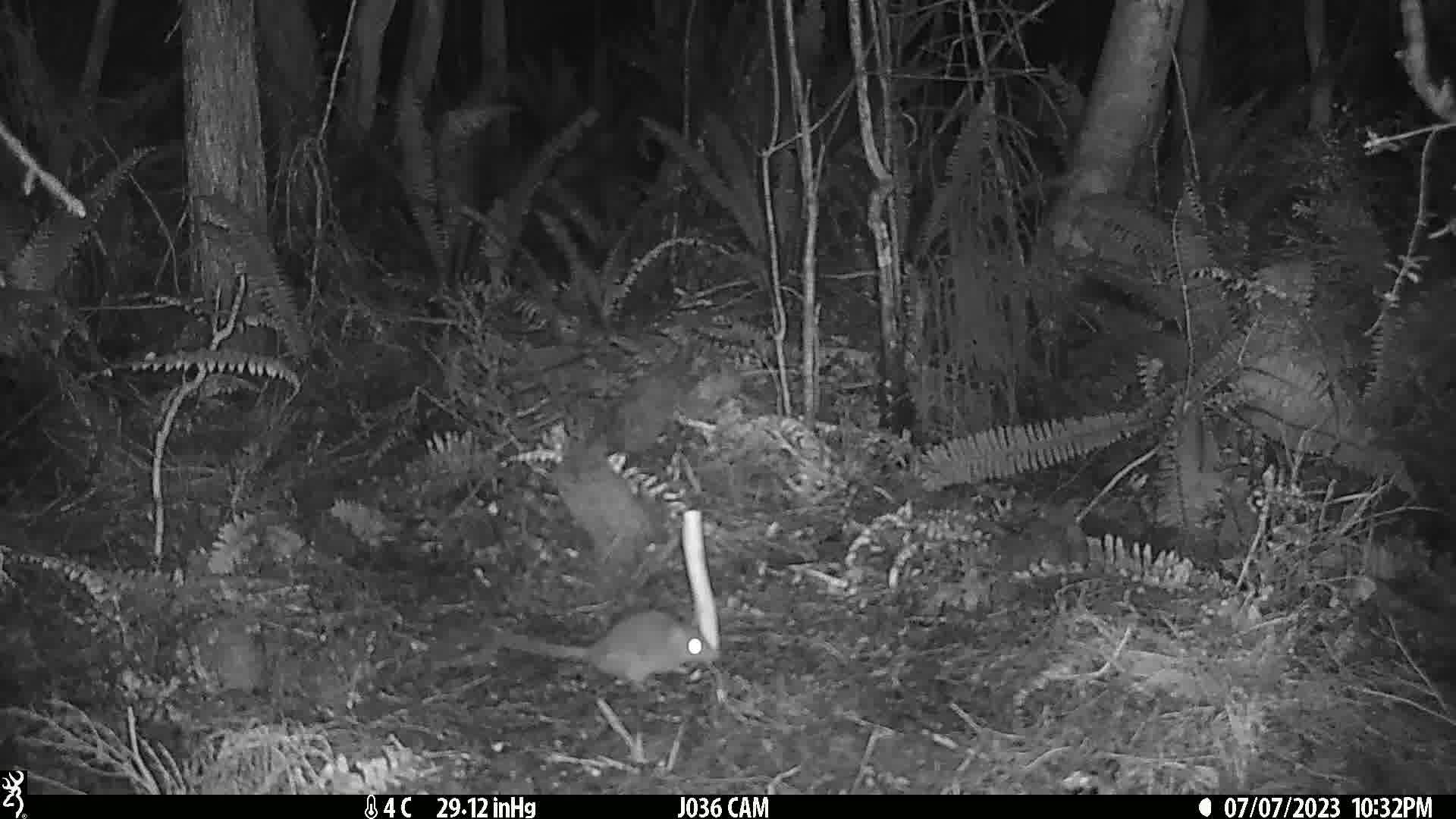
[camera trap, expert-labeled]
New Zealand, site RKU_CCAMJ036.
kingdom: Animalia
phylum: Chordata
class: Mammalia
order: Rodentia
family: Muridae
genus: Rattus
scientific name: Rattus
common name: rat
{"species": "rat (Rattus)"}